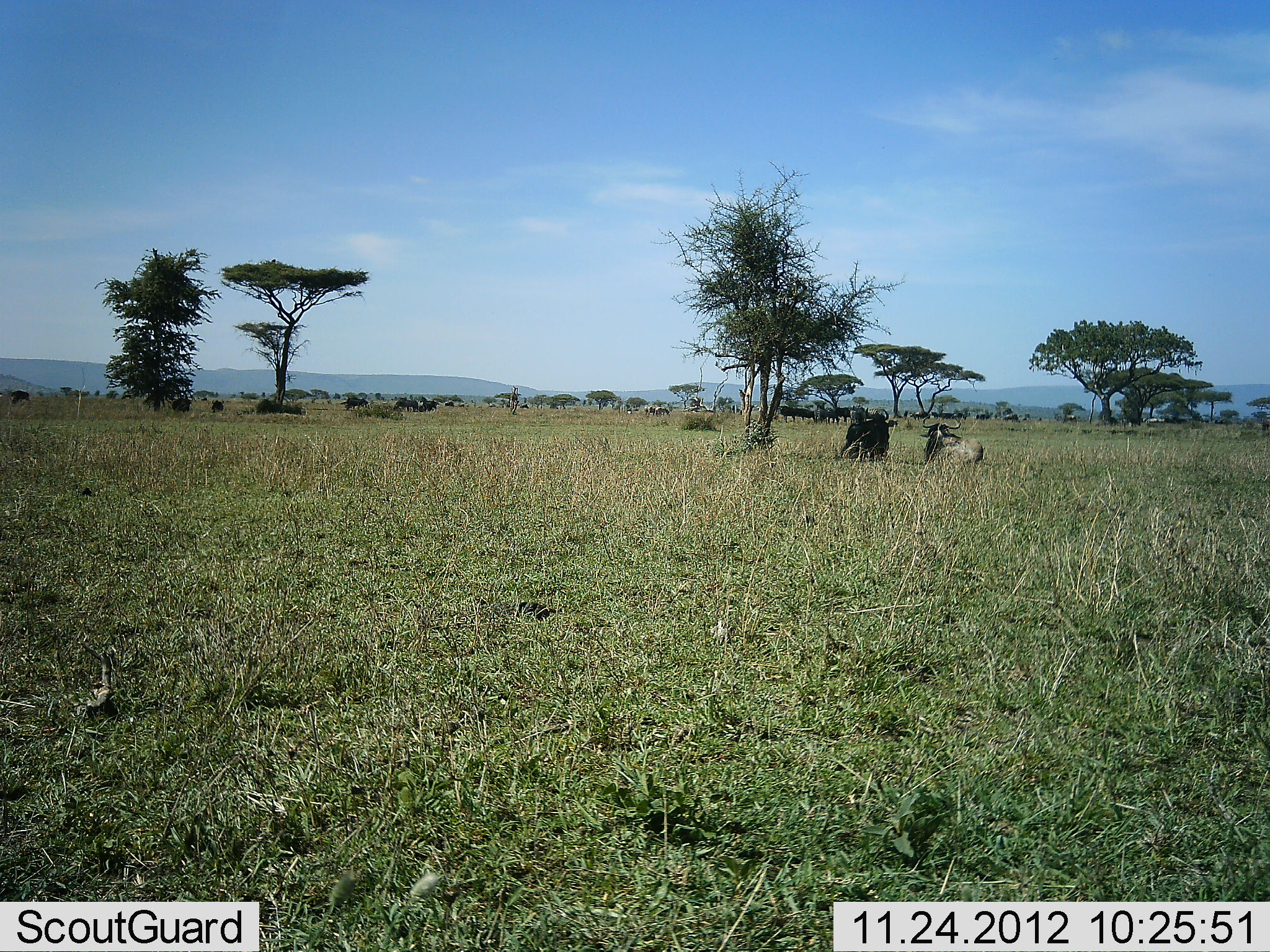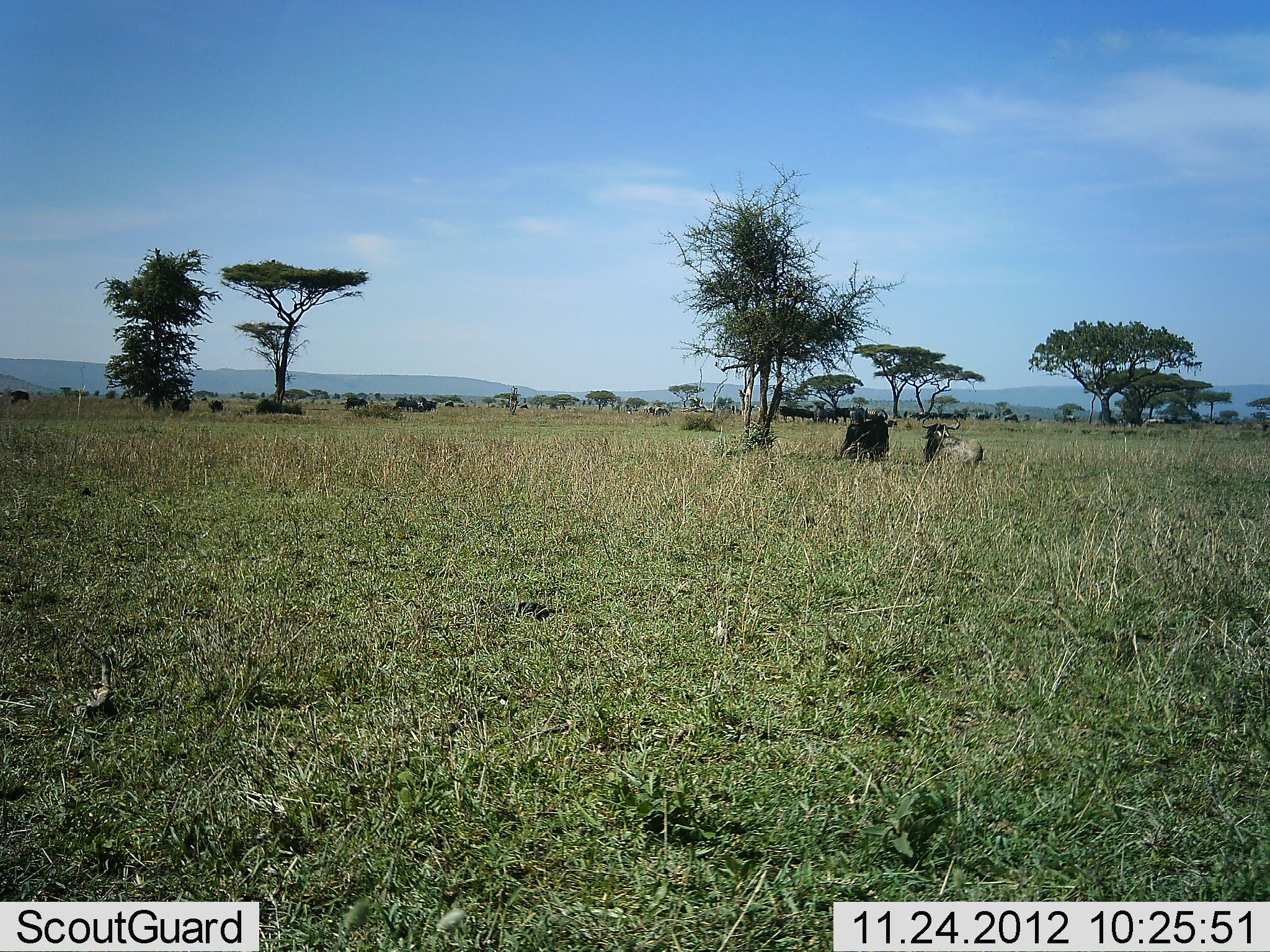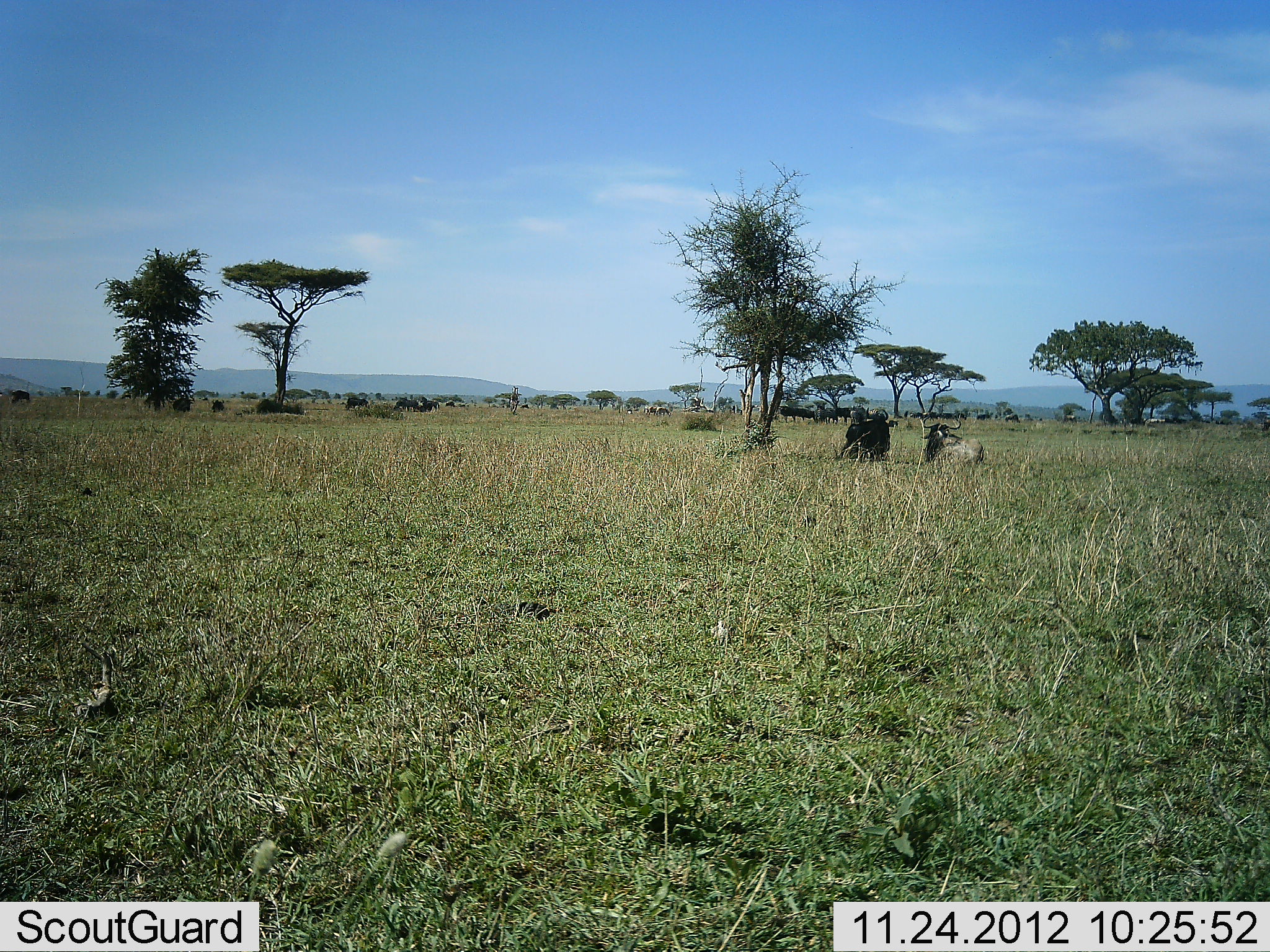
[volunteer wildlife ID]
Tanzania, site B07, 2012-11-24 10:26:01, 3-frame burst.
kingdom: Animalia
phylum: Chordata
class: Mammalia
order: Artiodactyla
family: Bovidae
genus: Connochaetes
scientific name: Connochaetes taurinus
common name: blue wildebeest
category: wildebeest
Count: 7.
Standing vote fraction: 40%.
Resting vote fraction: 90%.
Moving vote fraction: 10%.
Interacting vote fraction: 0%.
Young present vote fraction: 0%.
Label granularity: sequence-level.